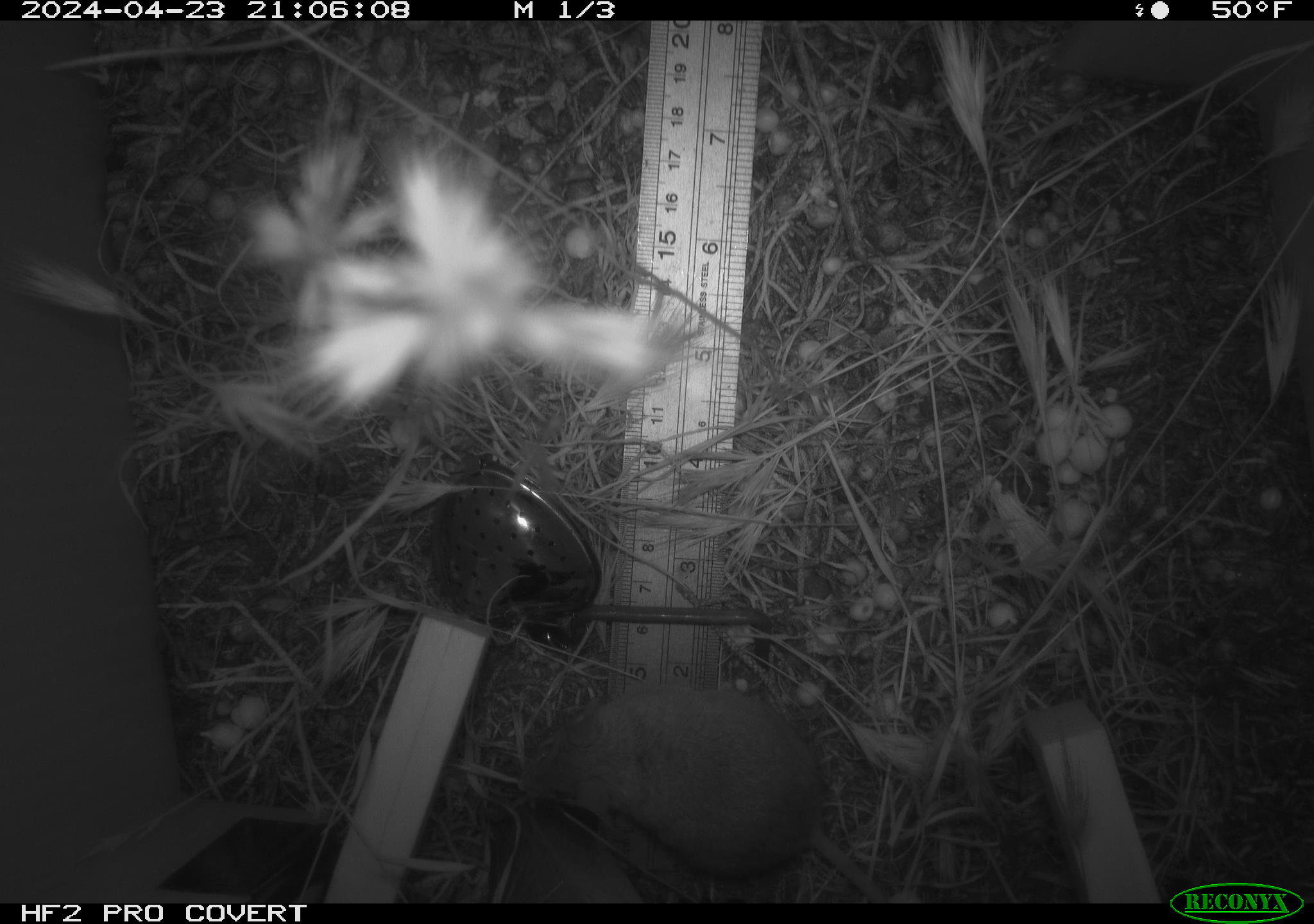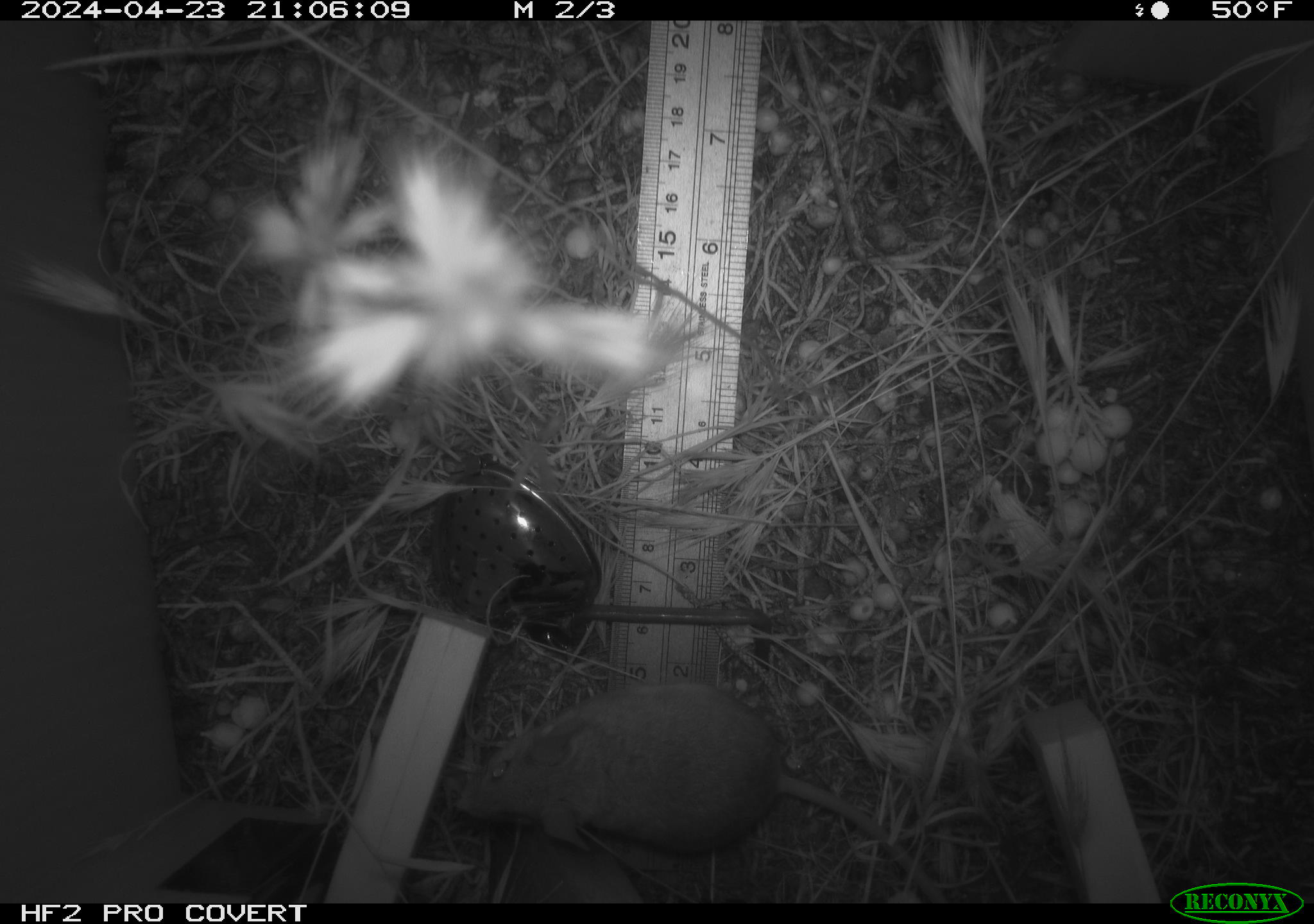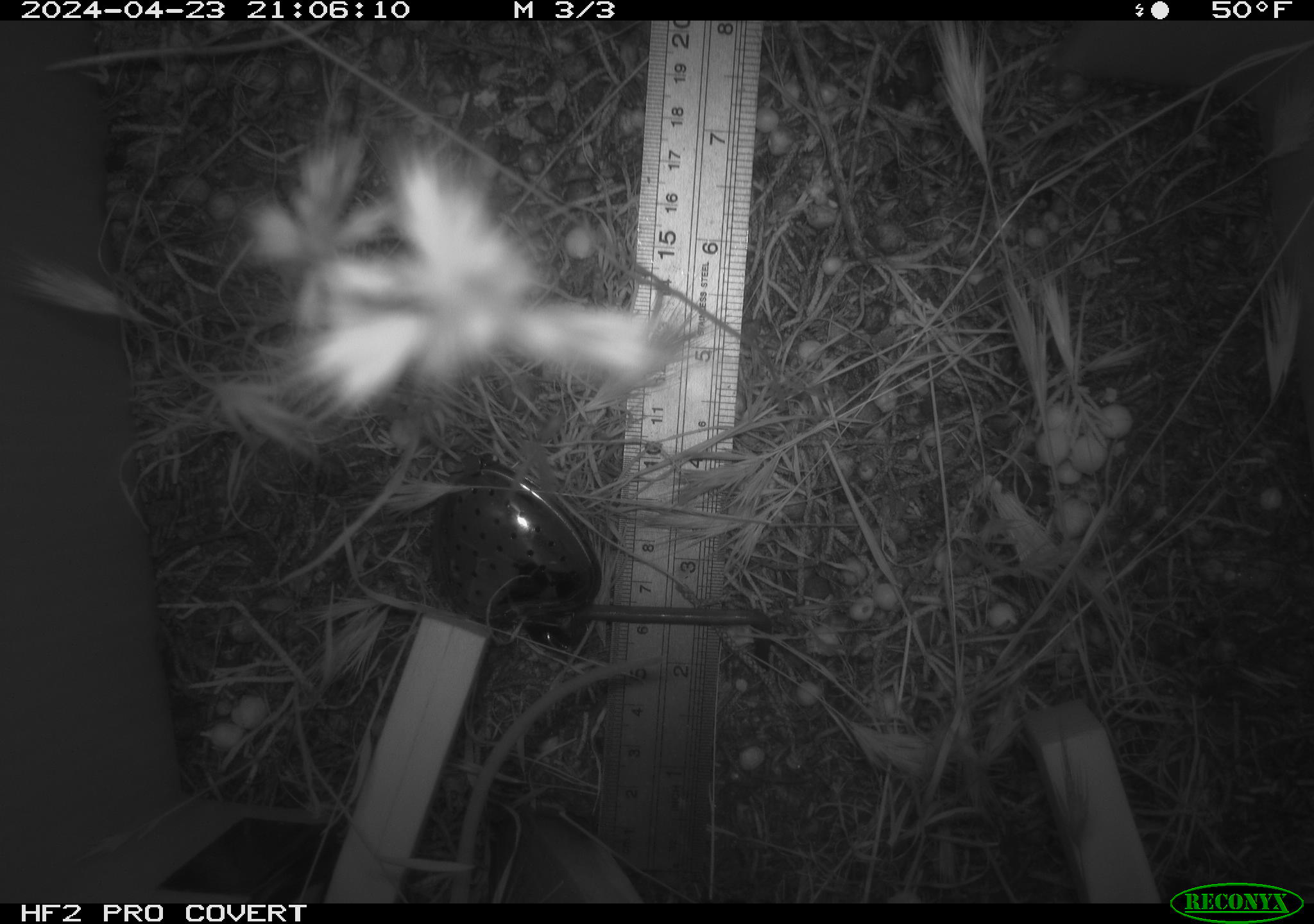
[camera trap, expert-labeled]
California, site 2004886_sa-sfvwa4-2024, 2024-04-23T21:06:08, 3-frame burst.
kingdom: Animalia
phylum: Chordata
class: Mammalia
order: Rodentia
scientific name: Rodentia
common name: mouse species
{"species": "mouse species (Rodentia)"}